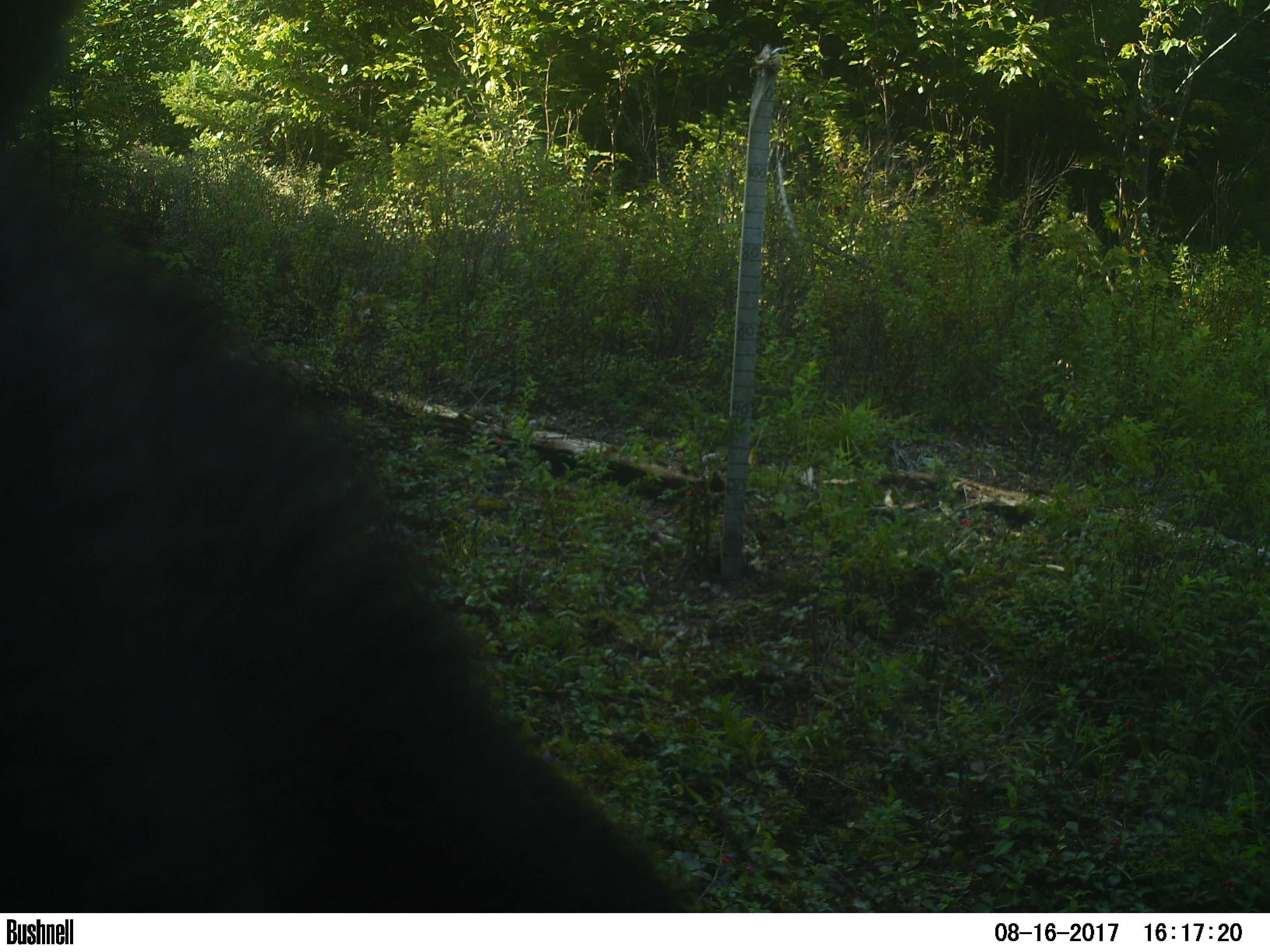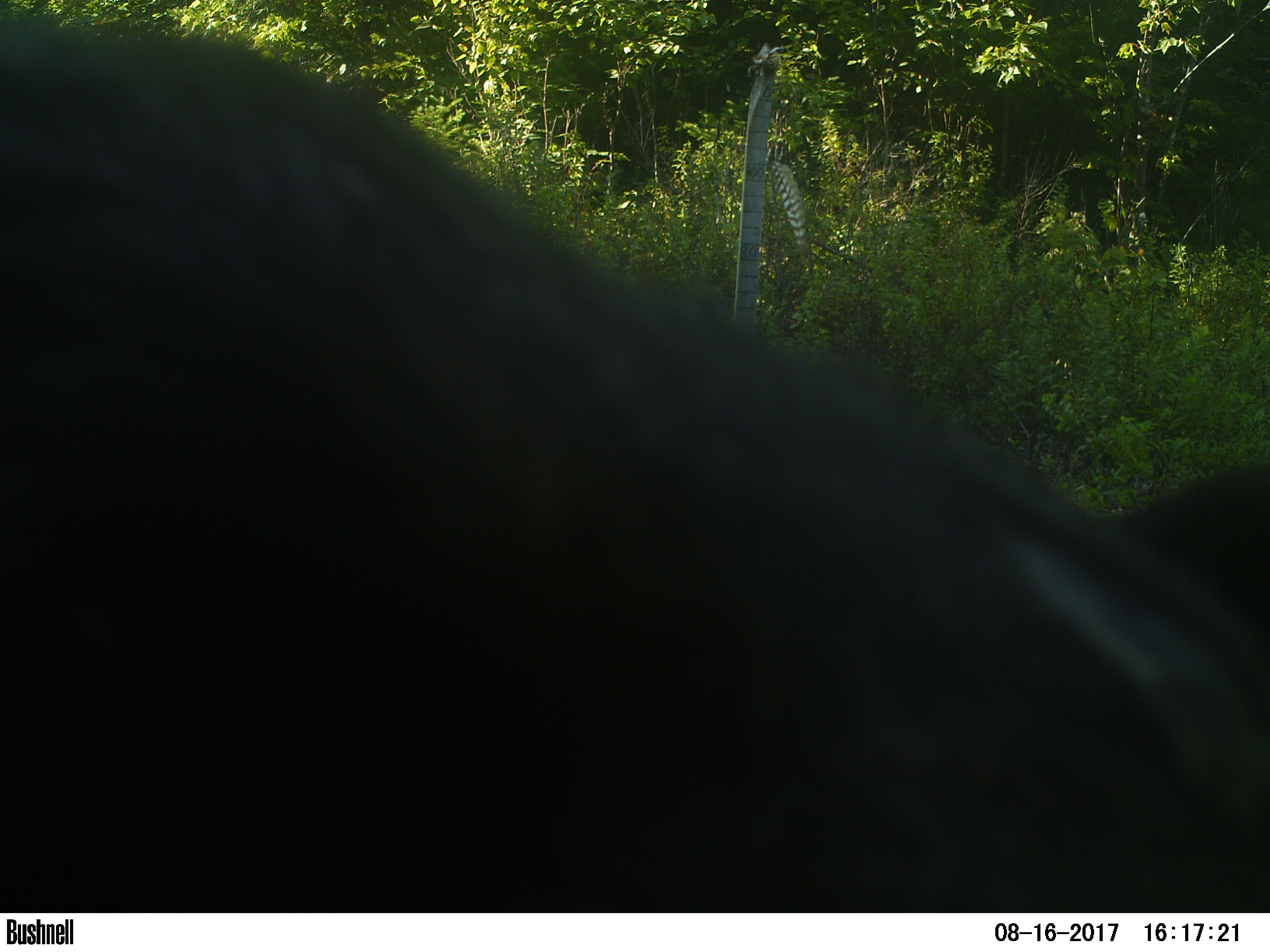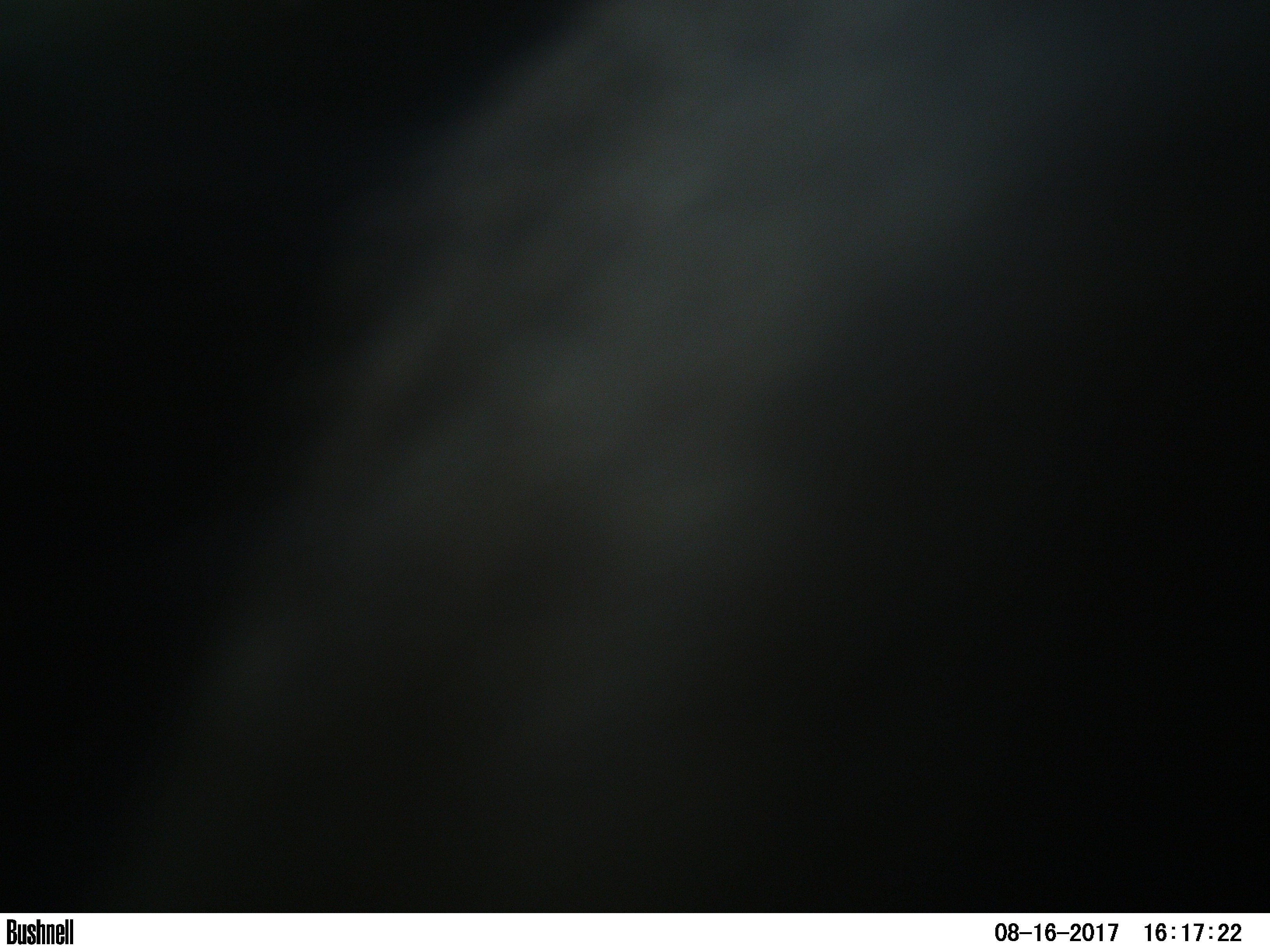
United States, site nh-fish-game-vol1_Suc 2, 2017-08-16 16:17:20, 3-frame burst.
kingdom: Animalia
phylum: Chordata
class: Mammalia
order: Carnivora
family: Ursidae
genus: Ursus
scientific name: Ursus americanus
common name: black bear